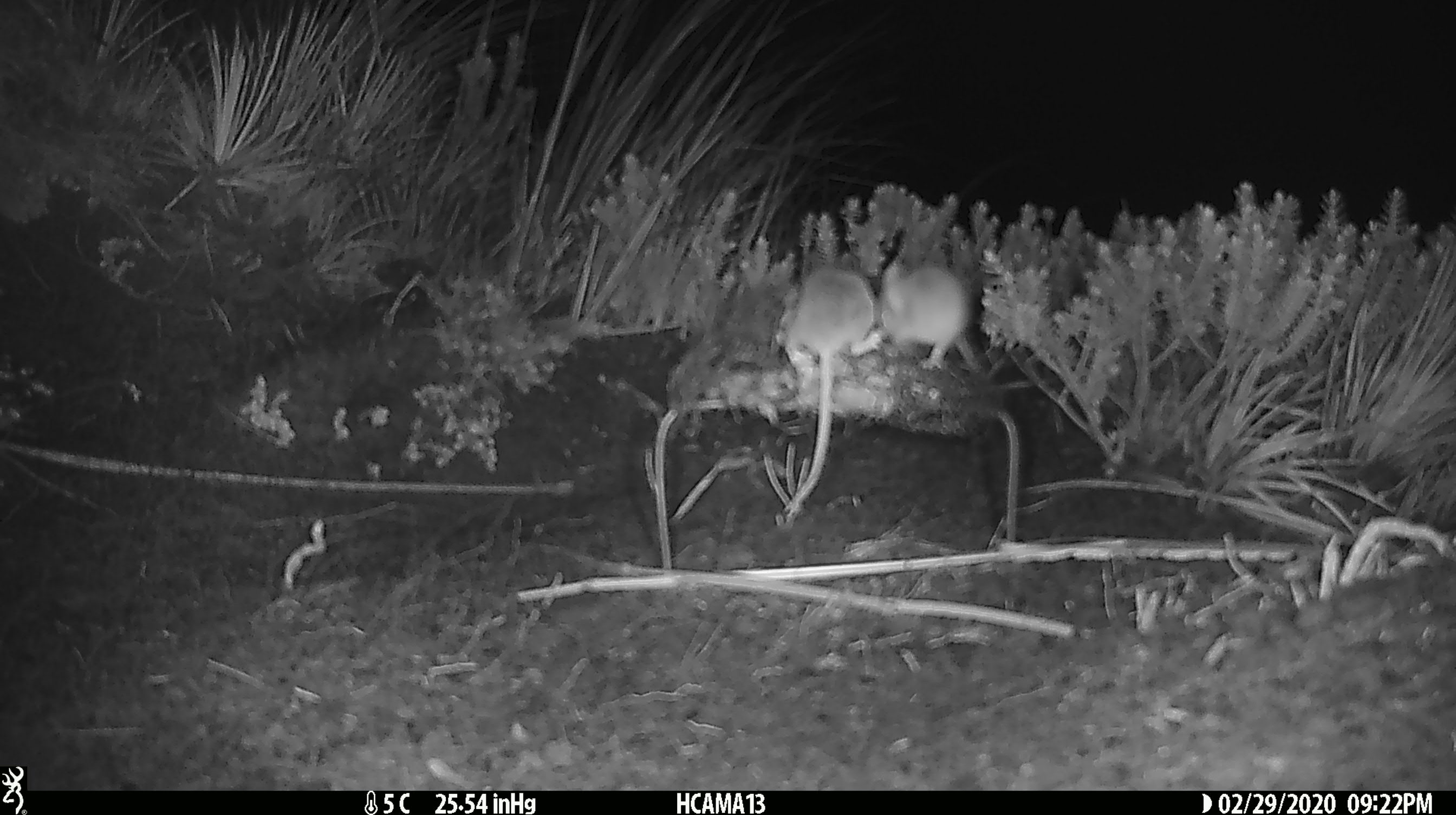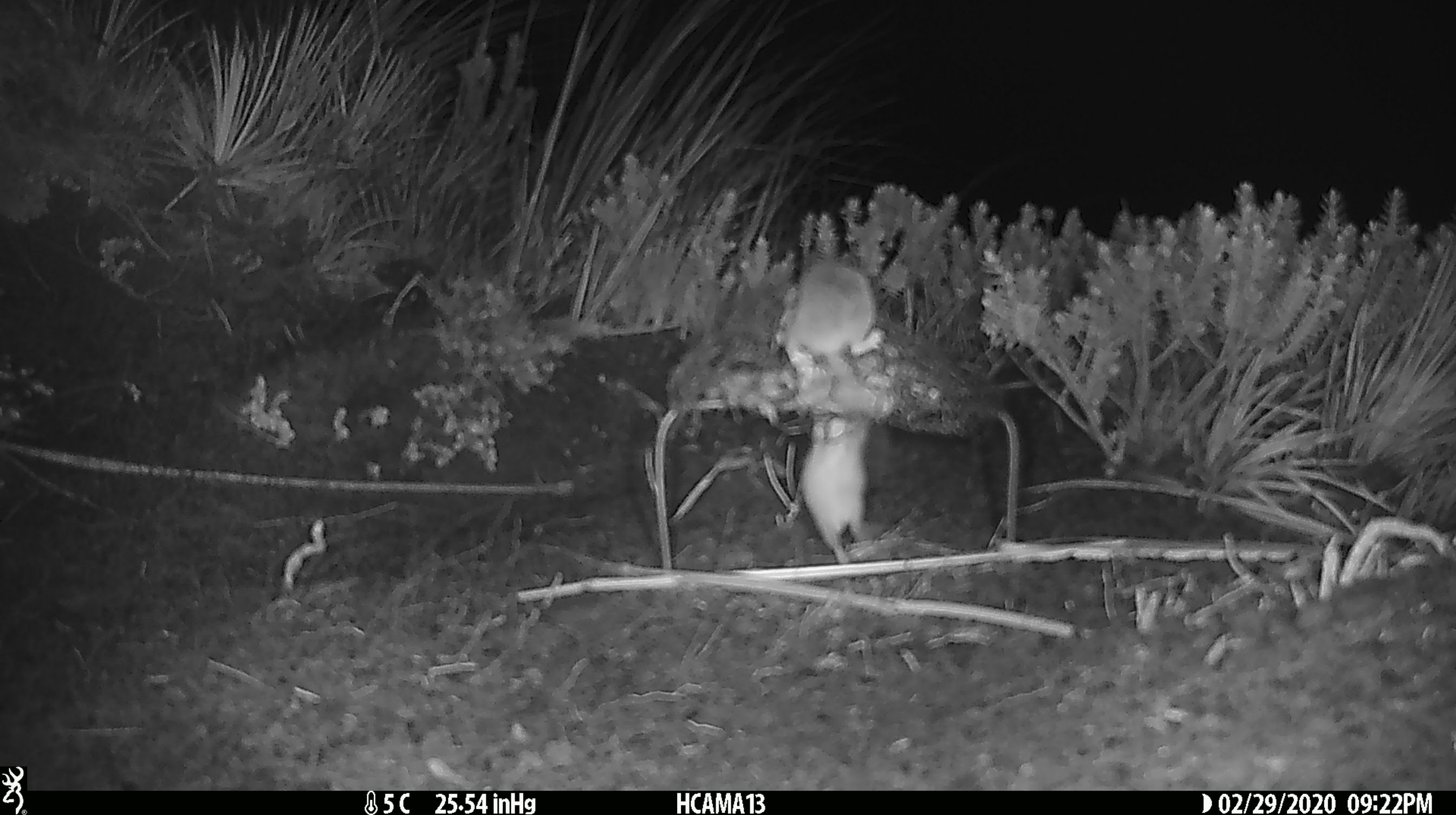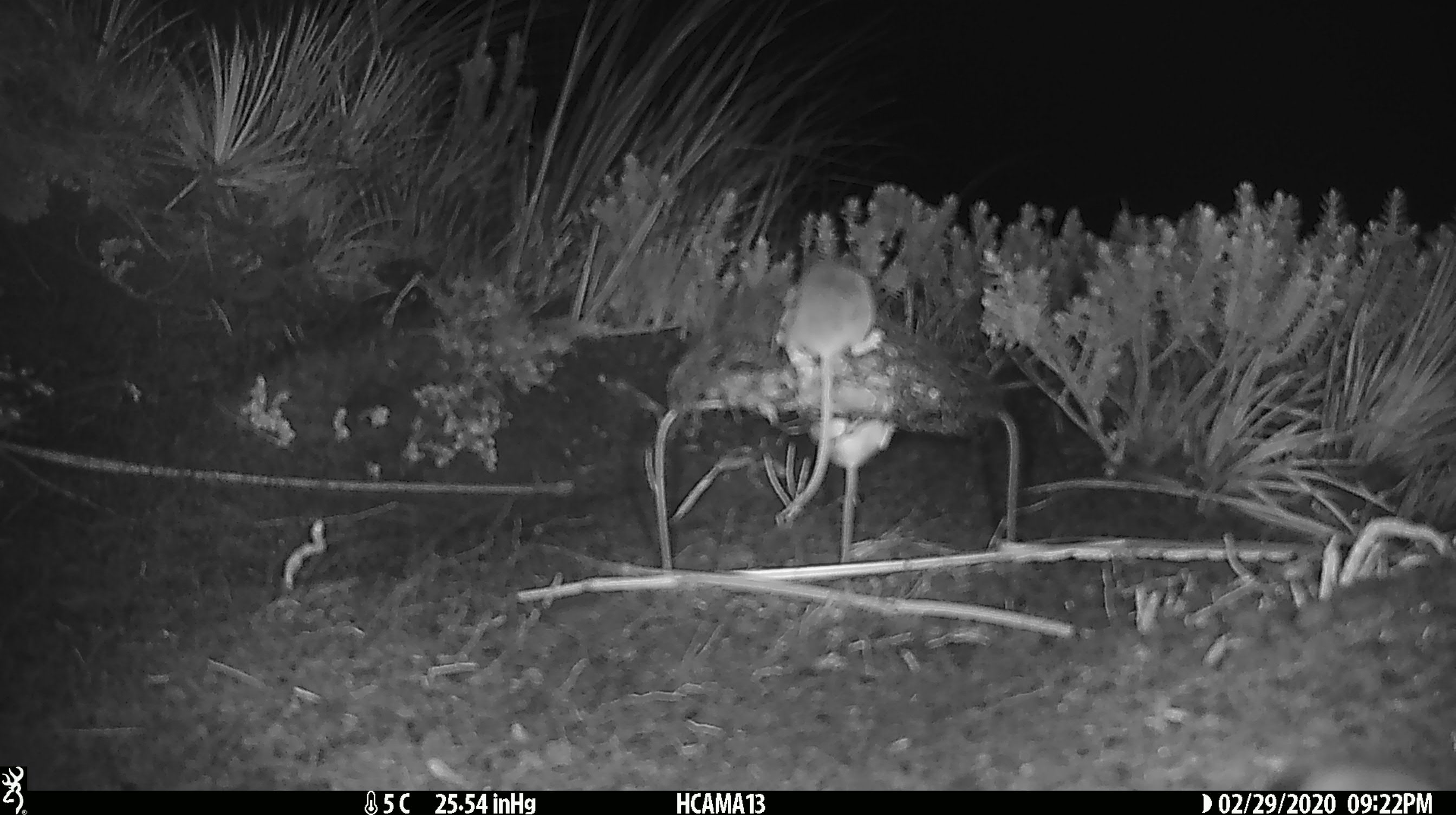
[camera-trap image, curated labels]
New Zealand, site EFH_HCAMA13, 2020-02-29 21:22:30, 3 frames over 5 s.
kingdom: Animalia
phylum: Chordata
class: Mammalia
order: Rodentia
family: Muridae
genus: Mus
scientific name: Mus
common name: mouse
Mouse (Mus).